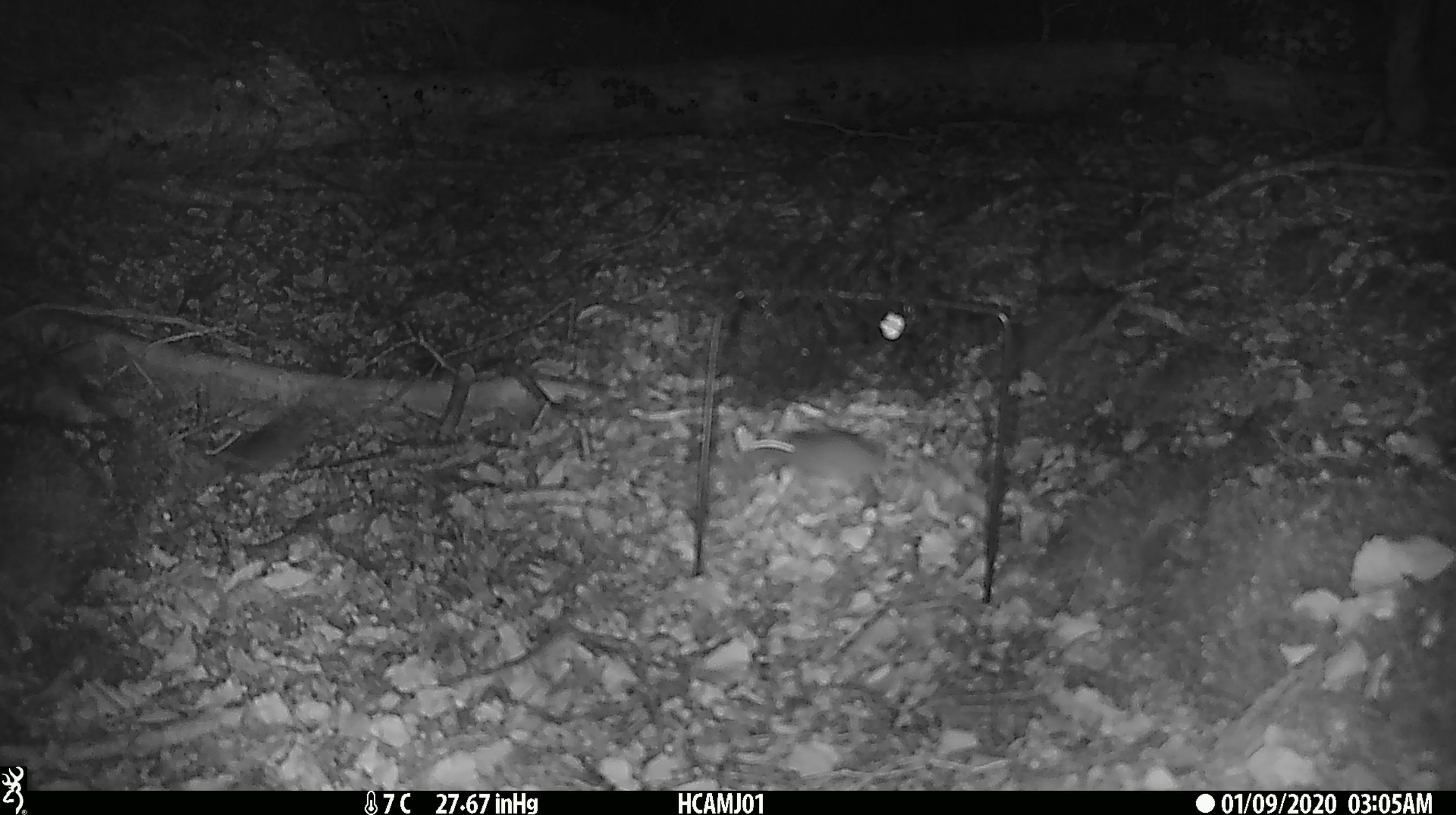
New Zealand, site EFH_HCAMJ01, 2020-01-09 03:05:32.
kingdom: Animalia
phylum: Chordata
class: Mammalia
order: Rodentia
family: Muridae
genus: Mus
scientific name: Mus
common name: mouse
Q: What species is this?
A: Mouse (Mus).